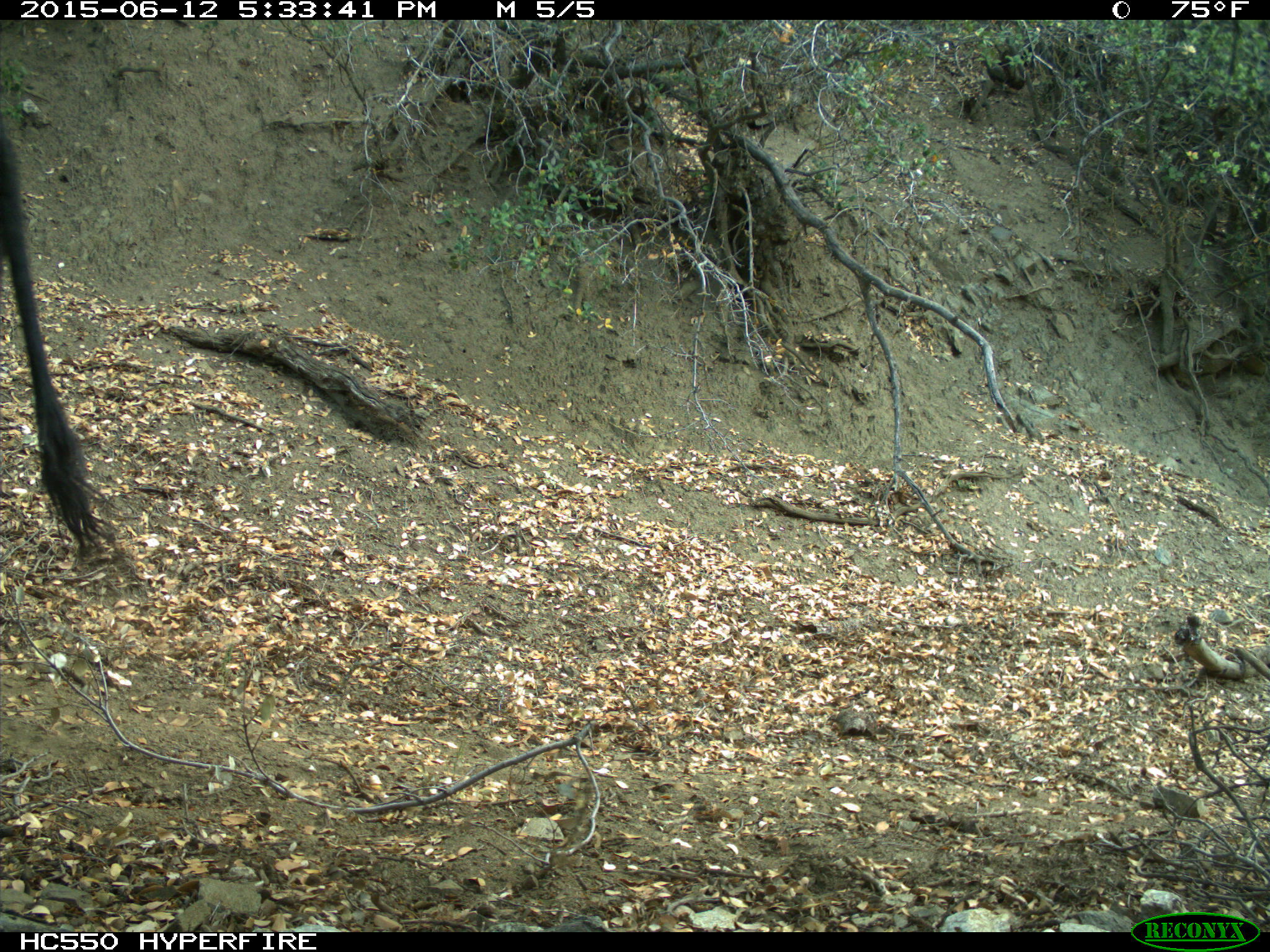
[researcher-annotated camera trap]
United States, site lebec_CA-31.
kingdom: Animalia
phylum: Chordata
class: Mammalia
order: Artiodactyla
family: Bovidae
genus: Bos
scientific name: Bos taurus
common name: domestic cow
Bos taurus (domestic cow).